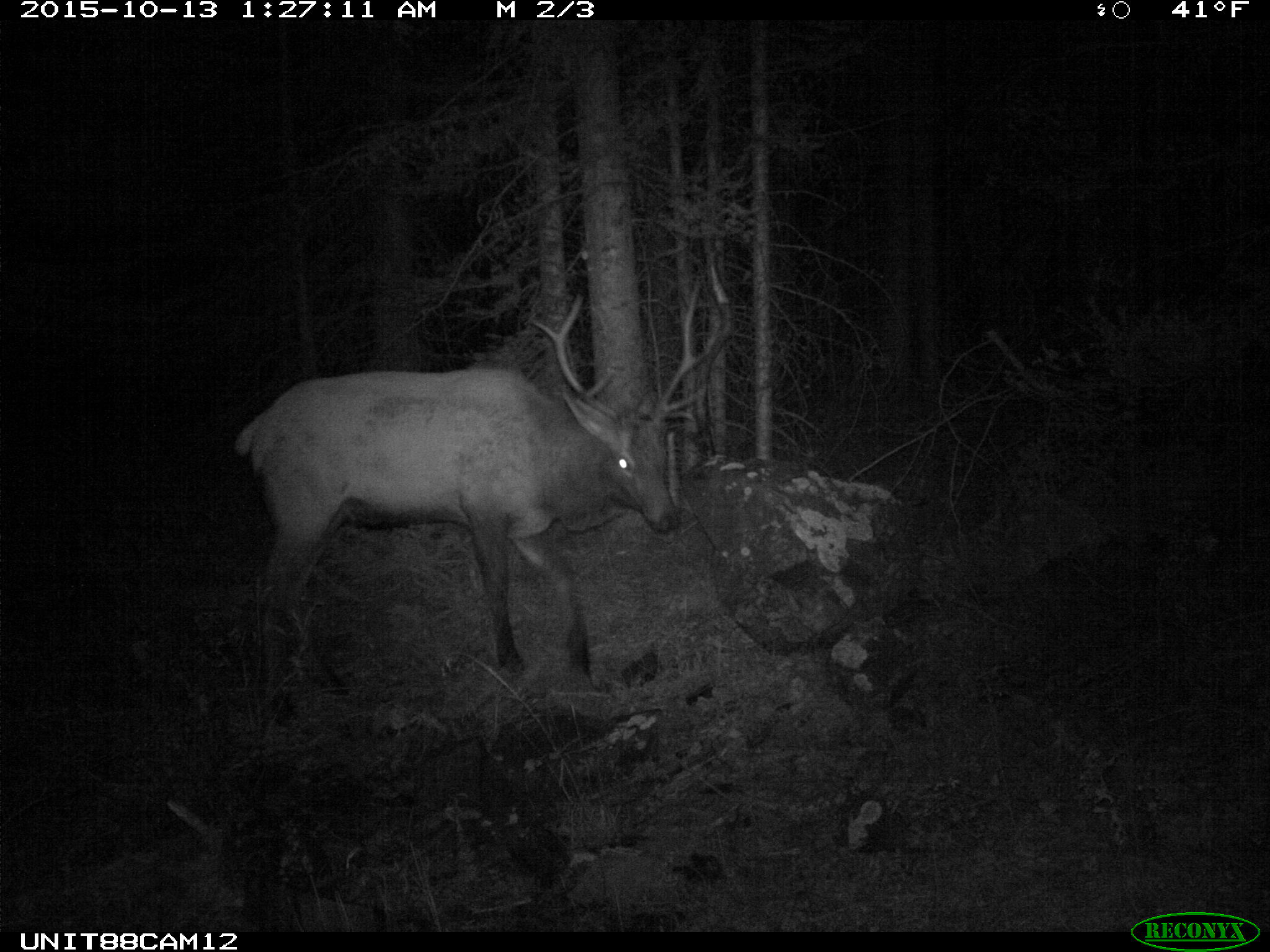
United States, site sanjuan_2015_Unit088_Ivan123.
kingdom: Animalia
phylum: Chordata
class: Mammalia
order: Artiodactyla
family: Cervidae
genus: Cervus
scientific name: Cervus elaphus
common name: red deer